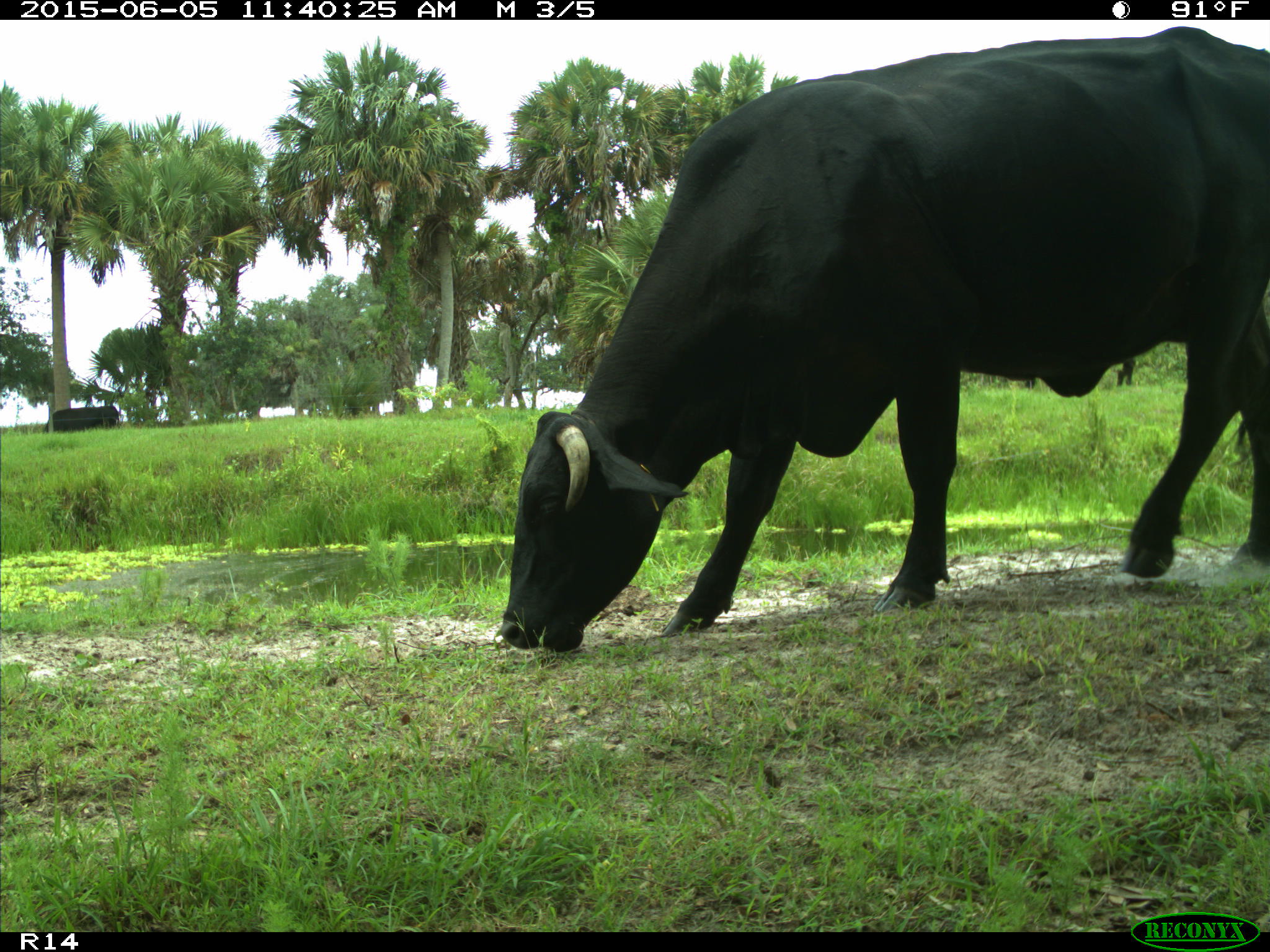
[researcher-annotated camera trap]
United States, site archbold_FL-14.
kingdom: Animalia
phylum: Chordata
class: Mammalia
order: Artiodactyla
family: Bovidae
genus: Bos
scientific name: Bos taurus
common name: domestic cow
Bos taurus (domestic cow).